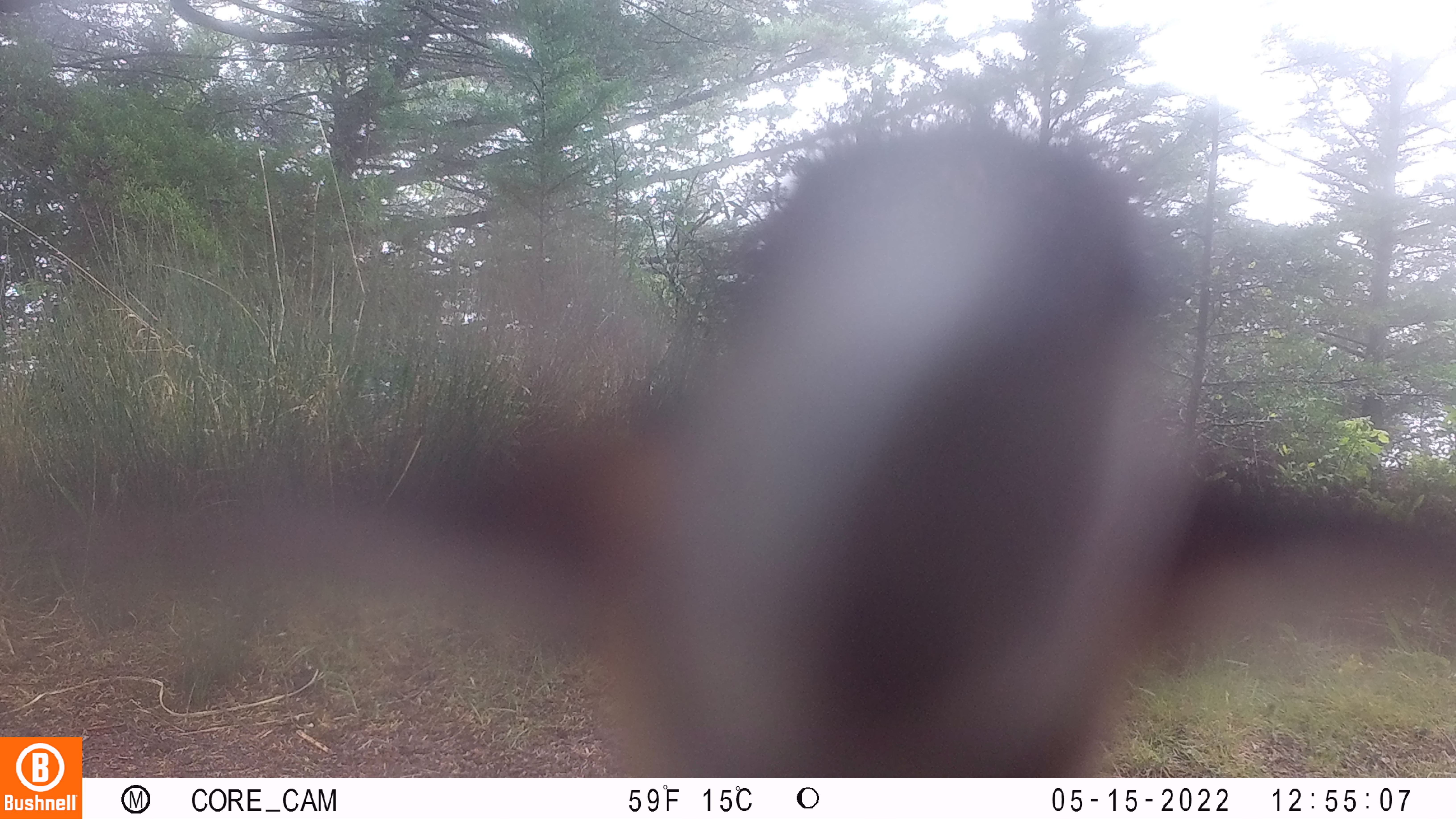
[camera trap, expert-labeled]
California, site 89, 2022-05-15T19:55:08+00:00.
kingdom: Animalia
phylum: Chordata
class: Mammalia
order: Artiodactyla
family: Cervidae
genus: Odocoileus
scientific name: Odocoileus hemionus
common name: mule deer